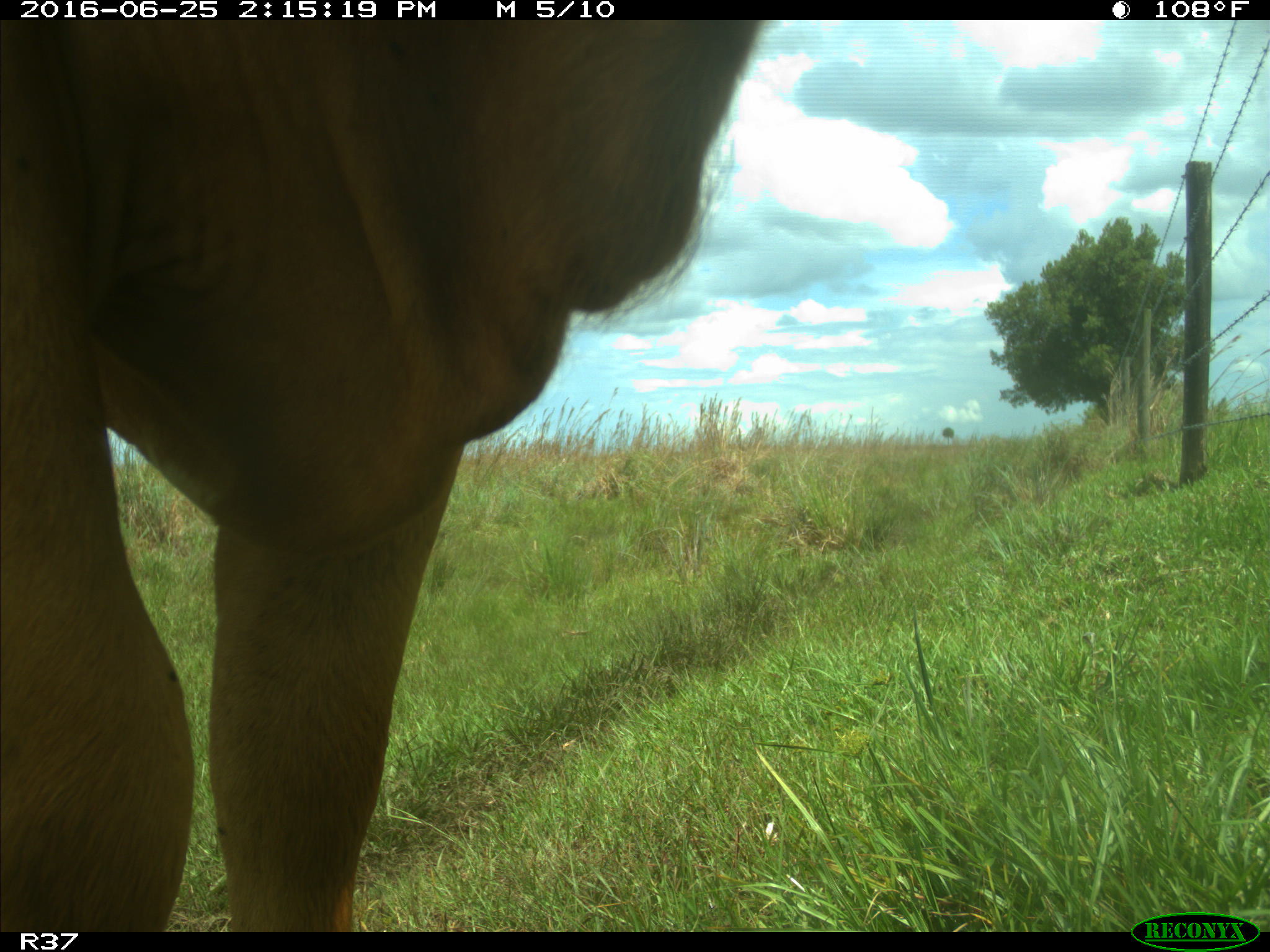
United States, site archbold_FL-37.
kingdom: Animalia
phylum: Chordata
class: Mammalia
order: Artiodactyla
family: Bovidae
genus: Bos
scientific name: Bos taurus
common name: domestic cow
Bos taurus (domestic cow).